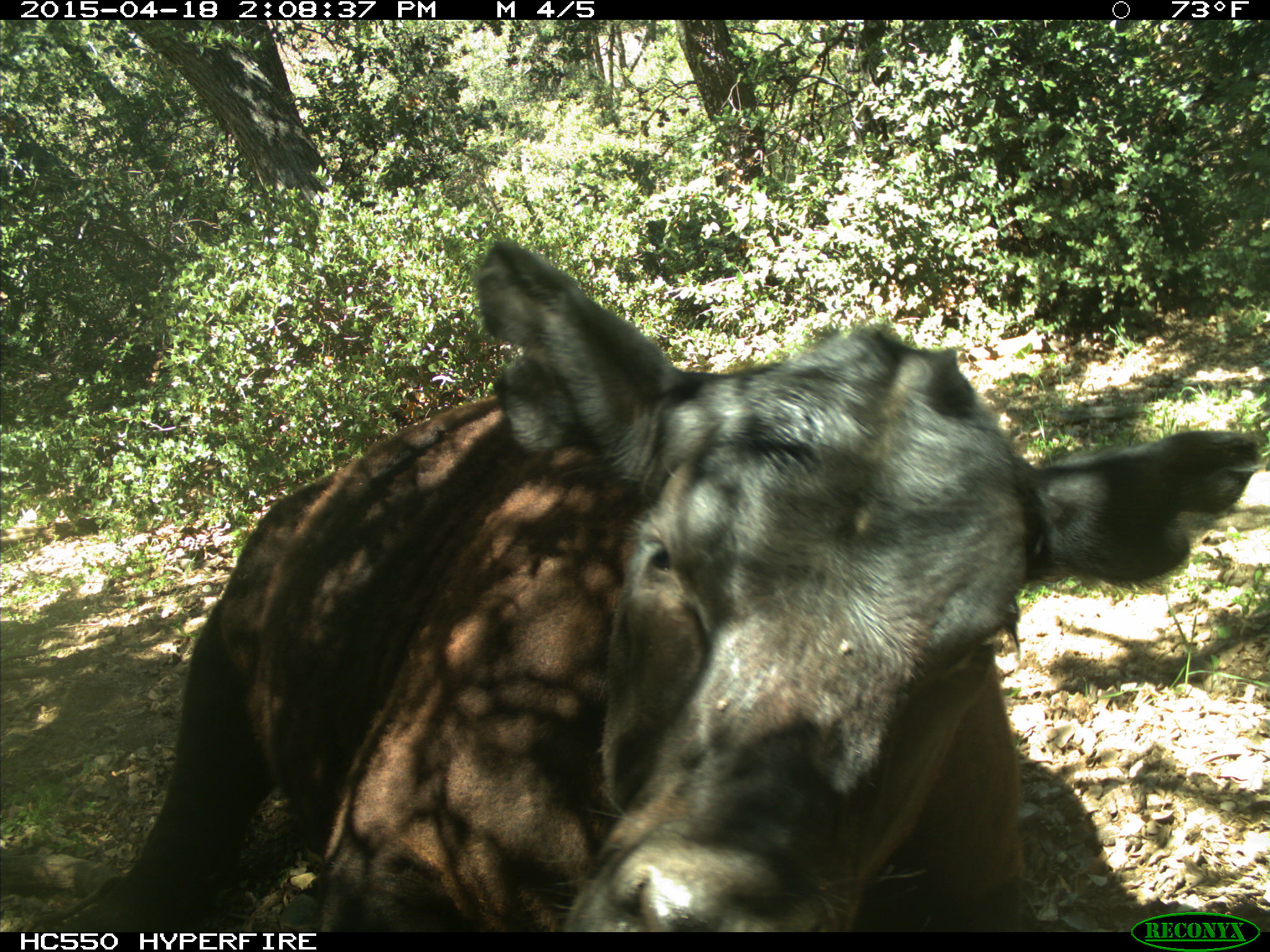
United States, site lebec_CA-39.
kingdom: Animalia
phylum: Chordata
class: Mammalia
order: Artiodactyla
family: Bovidae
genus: Bos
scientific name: Bos taurus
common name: domestic cow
Bos taurus (domestic cow).